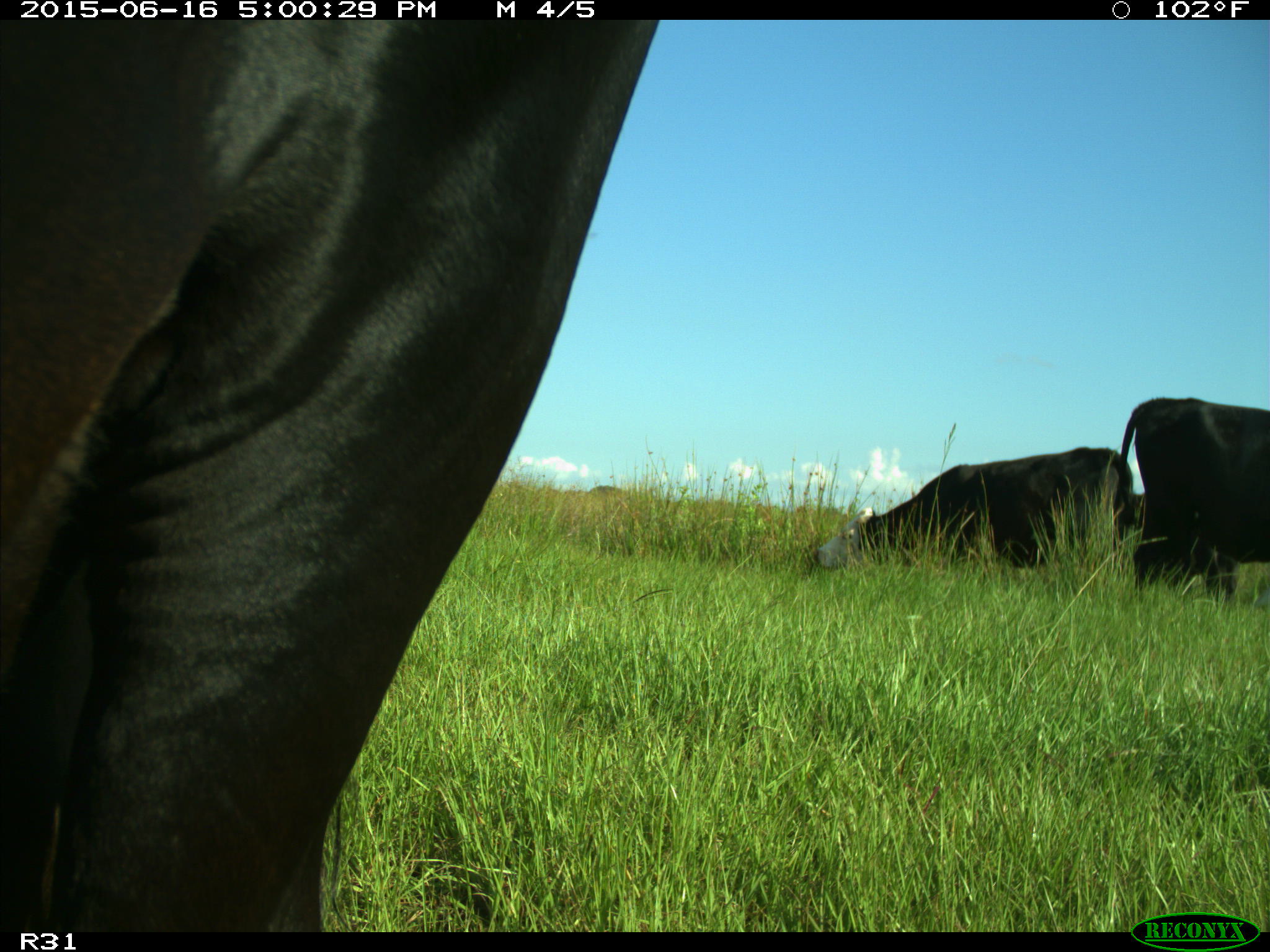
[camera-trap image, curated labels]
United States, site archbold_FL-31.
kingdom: Animalia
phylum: Chordata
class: Mammalia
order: Artiodactyla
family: Bovidae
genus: Bos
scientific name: Bos taurus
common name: domestic cow